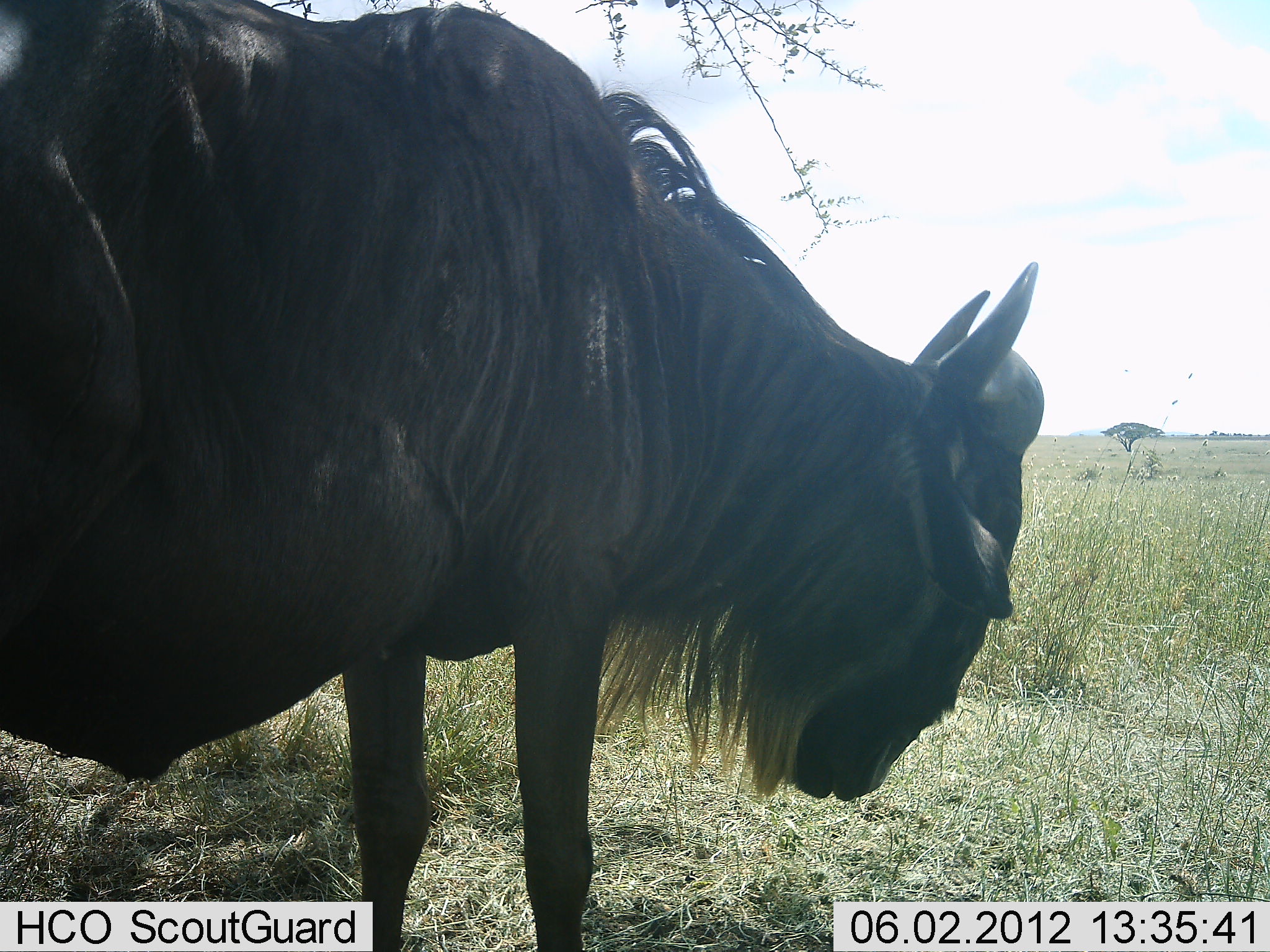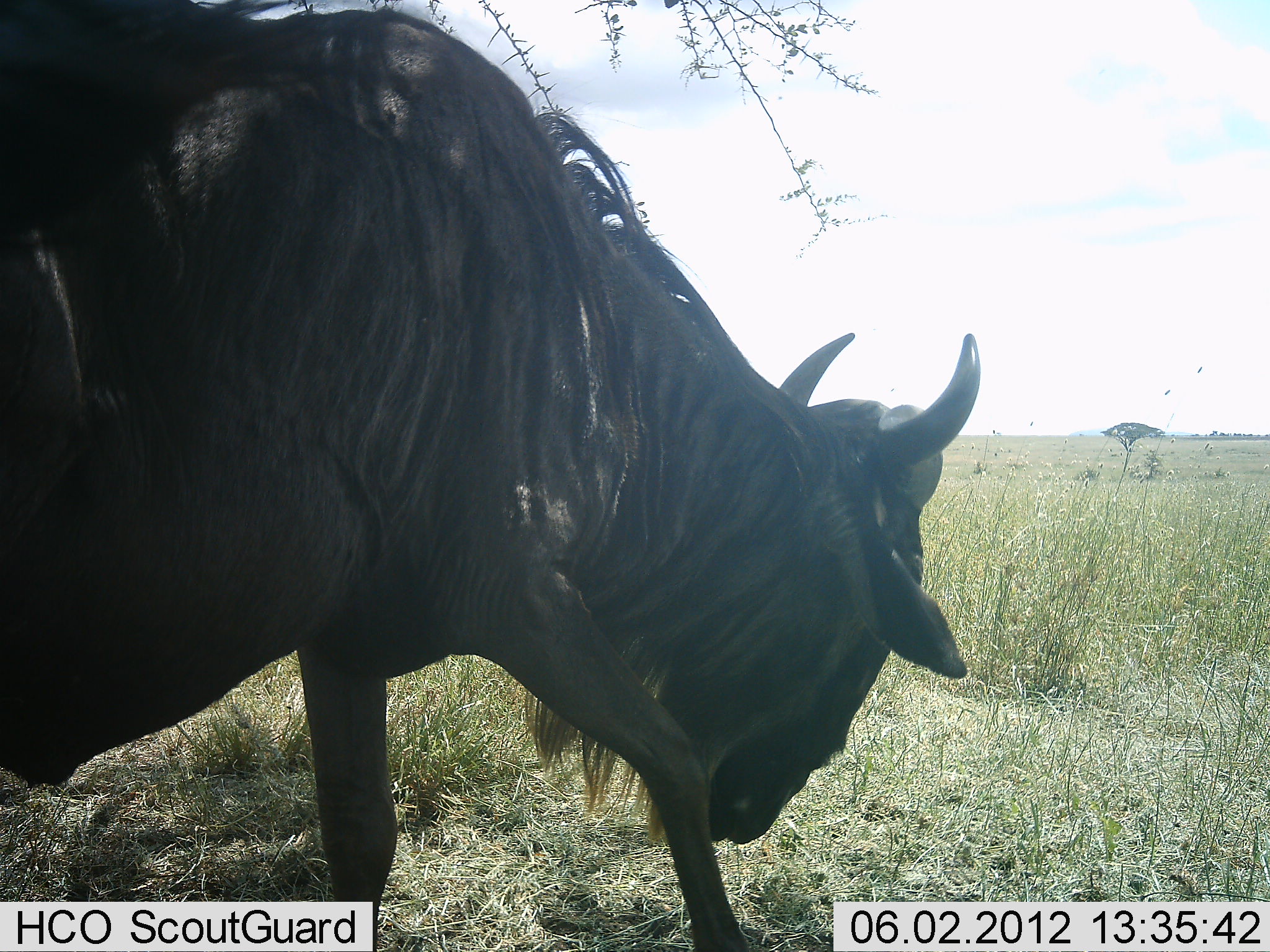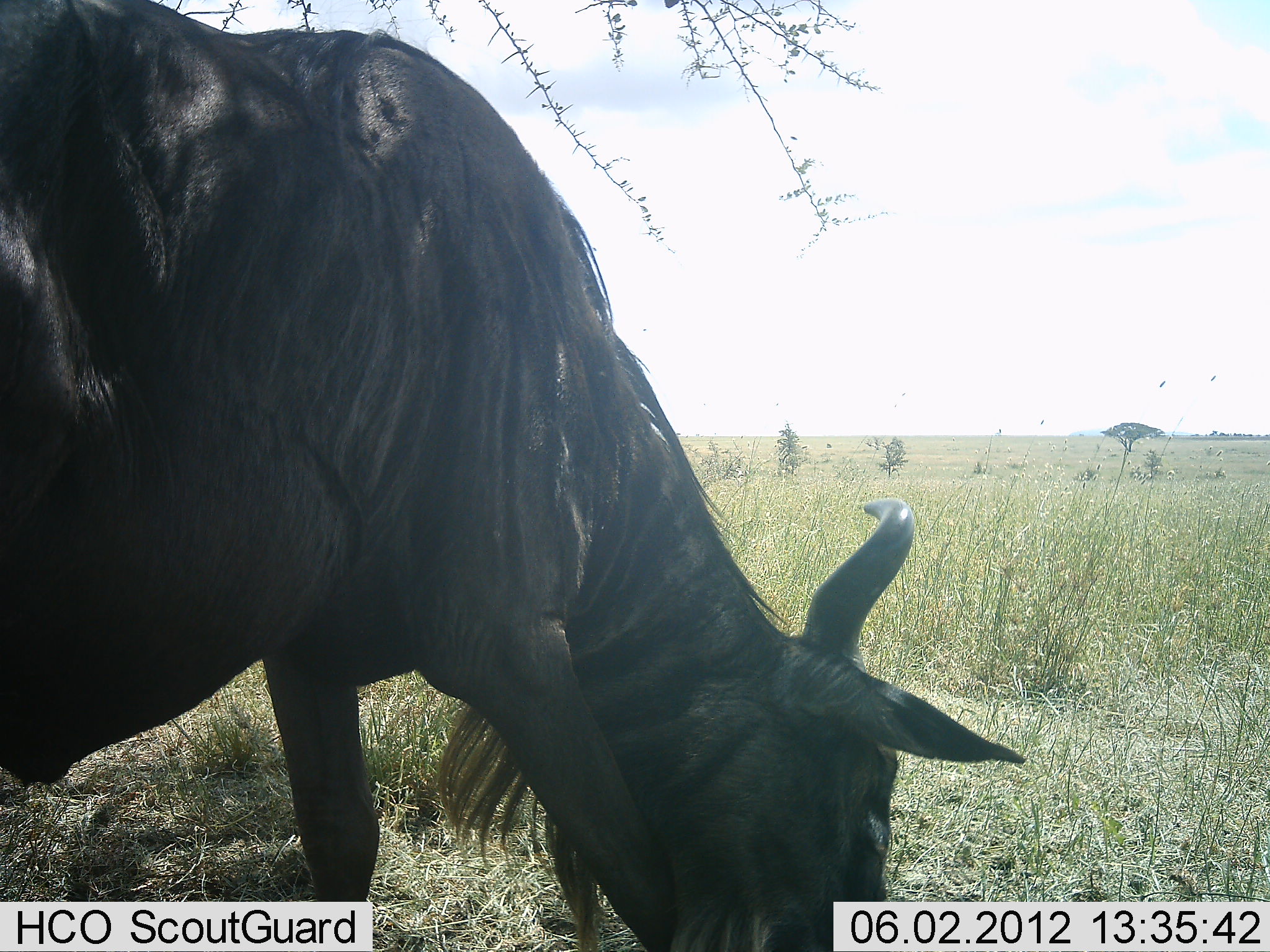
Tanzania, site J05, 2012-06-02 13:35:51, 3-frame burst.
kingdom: Animalia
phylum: Chordata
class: Mammalia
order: Artiodactyla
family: Bovidae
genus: Connochaetes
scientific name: Connochaetes taurinus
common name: blue wildebeest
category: wildebeest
Wildebeest (blue wildebeest) (Connochaetes taurinus), count 1. Behavior (volunteer vote fractions): standing 50%, resting 0%, moving 10%, interacting 0%. Young present (vote fraction): 0%. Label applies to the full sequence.